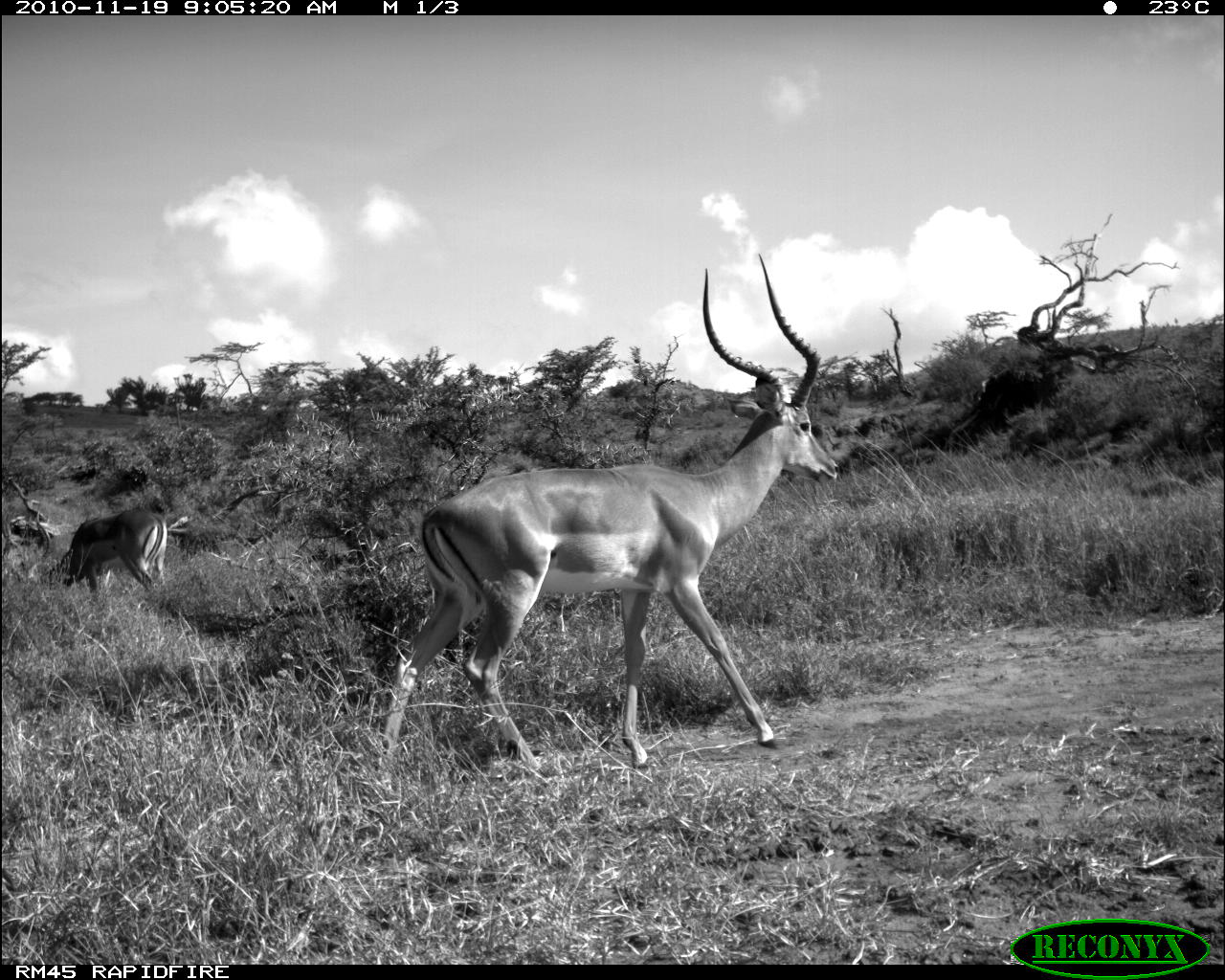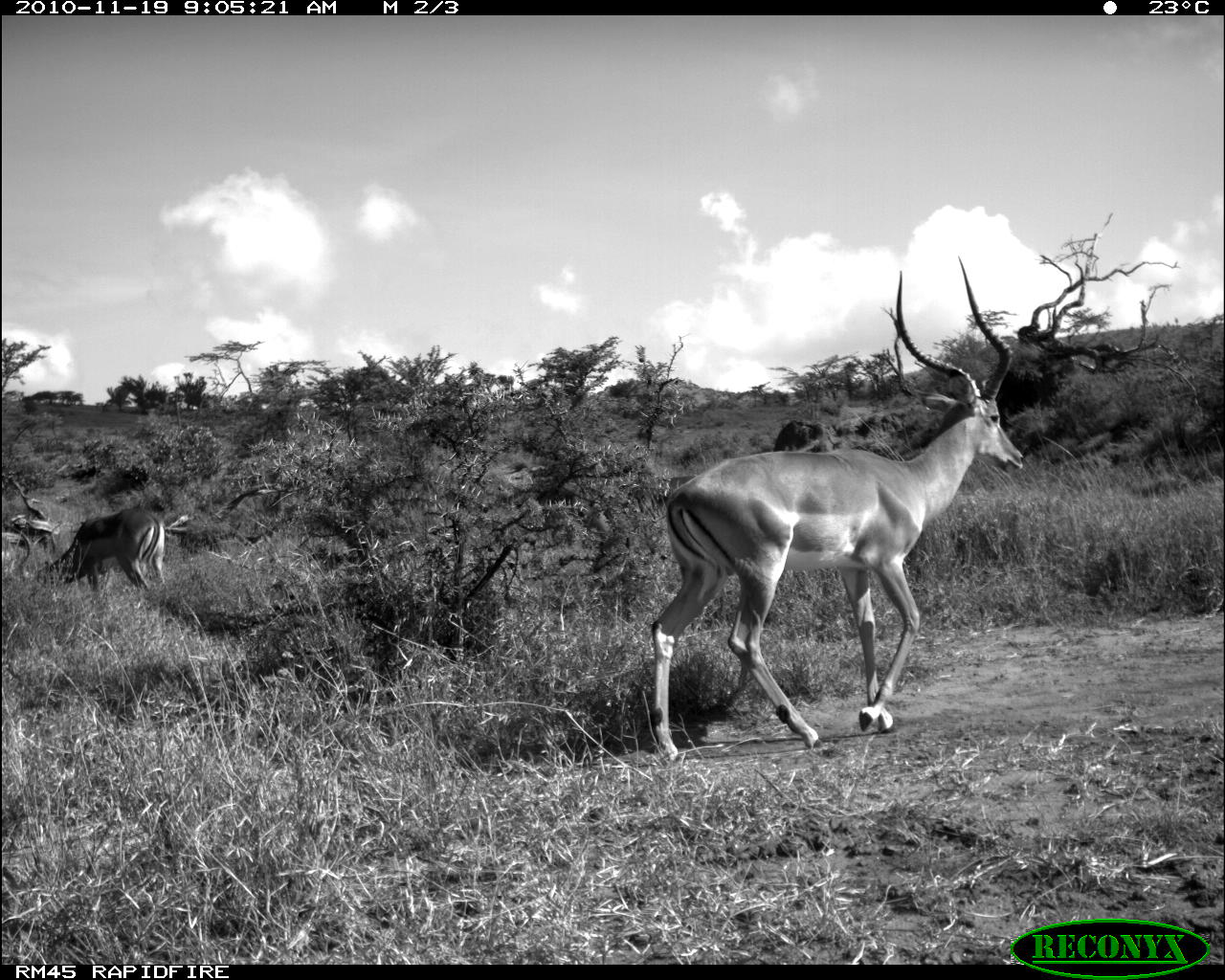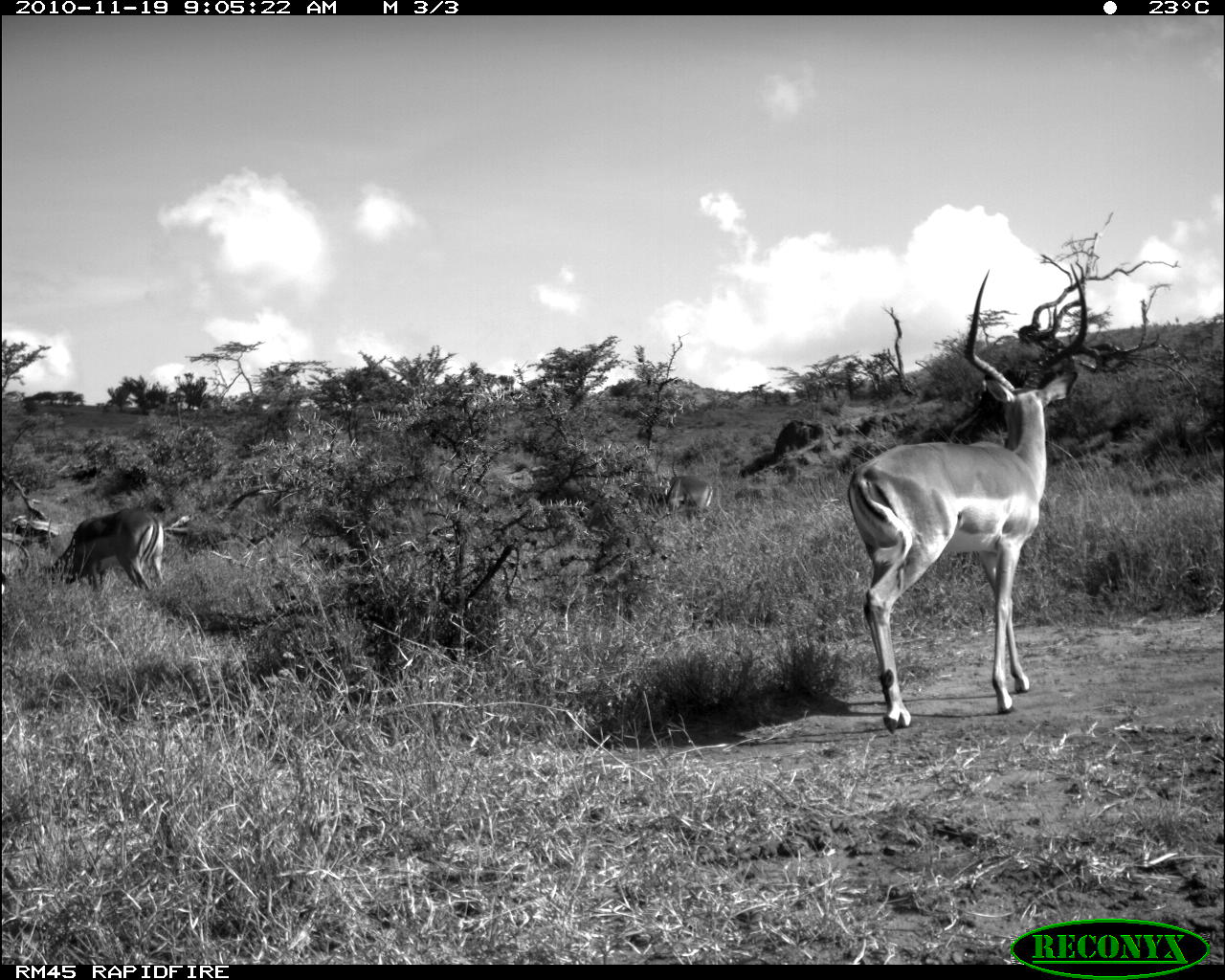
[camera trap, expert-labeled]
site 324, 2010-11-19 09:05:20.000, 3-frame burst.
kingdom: Animalia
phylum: Chordata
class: Mammalia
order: Artiodactyla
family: Bovidae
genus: Aepyceros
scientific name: Aepyceros melampus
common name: impala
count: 2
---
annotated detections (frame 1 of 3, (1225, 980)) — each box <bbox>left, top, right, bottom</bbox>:
aepyceros melampus: <bbox>378, 250, 841, 774</bbox>; <bbox>42, 503, 168, 589</bbox>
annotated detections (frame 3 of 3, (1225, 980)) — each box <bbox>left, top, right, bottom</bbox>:
aepyceros melampus: <bbox>842, 260, 1090, 732</bbox>; <bbox>42, 503, 168, 589</bbox>